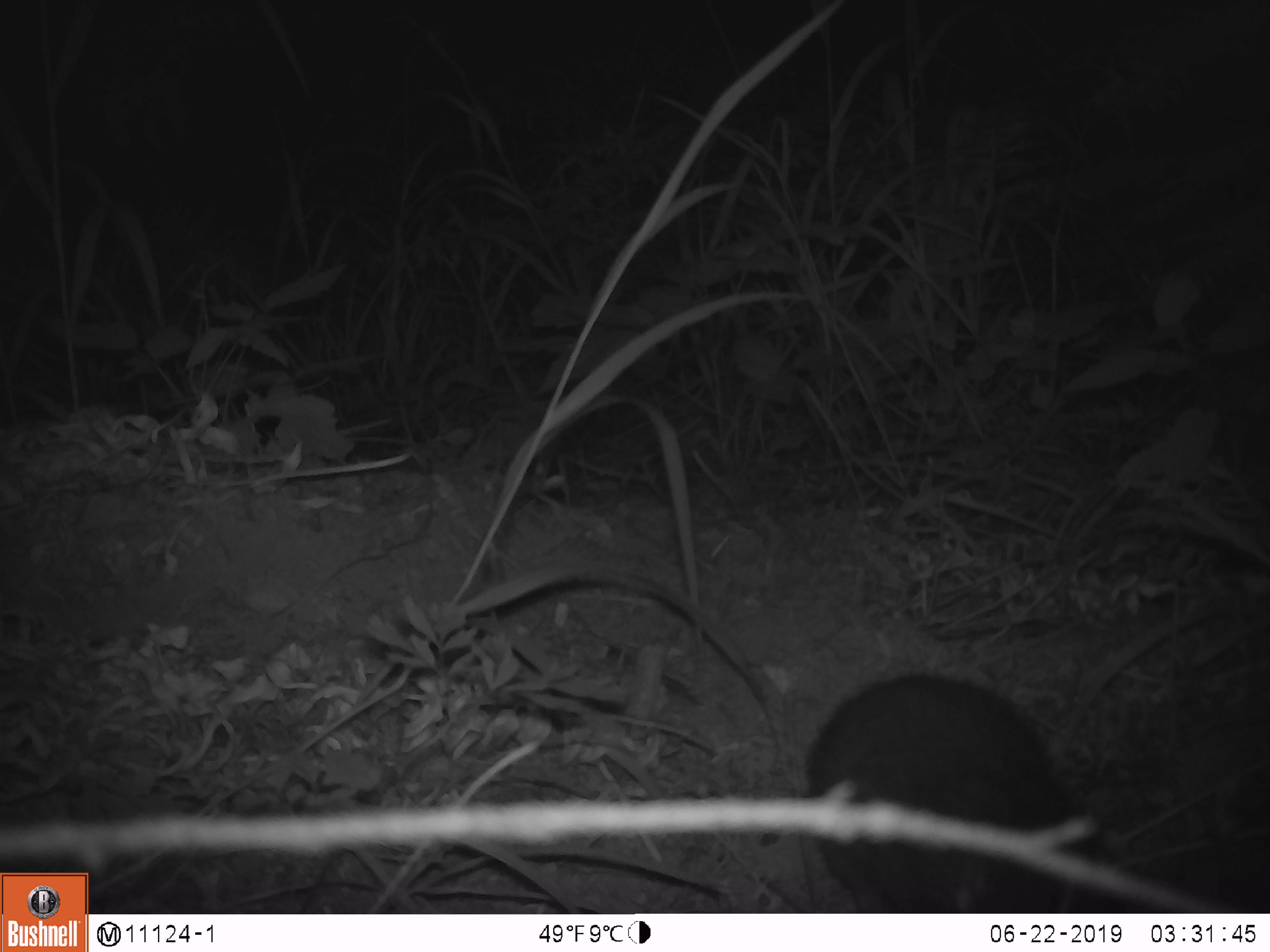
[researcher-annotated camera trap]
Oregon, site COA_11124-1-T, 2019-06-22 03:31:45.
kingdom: Animalia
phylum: Chordata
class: Mammalia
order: Rodentia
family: Aplodontiidae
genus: Aplodontia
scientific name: Aplodontia rufa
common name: mountain beaver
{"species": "mountain beaver (Aplodontia rufa)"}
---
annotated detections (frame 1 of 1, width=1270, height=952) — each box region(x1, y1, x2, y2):
mountain beaver: region(804, 668, 1117, 909)